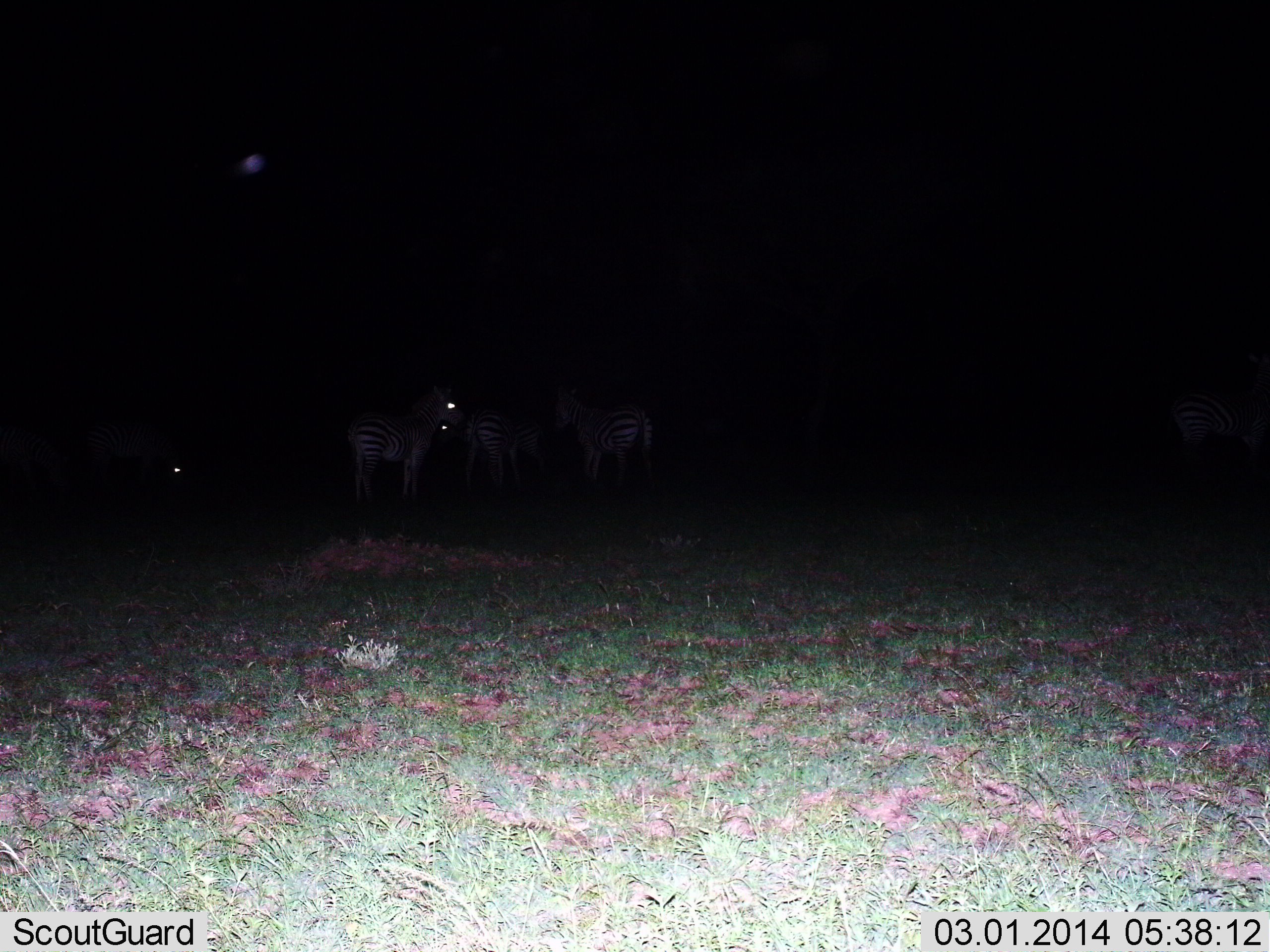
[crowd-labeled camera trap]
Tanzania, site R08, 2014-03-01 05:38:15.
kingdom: Animalia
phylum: Chordata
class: Mammalia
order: Perissodactyla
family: Equidae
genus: Equus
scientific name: Equus quagga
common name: plains zebra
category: zebra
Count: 4.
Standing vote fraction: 90%.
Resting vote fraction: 20%.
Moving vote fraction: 0%.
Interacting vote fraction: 0%.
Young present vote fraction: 0%.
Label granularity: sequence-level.